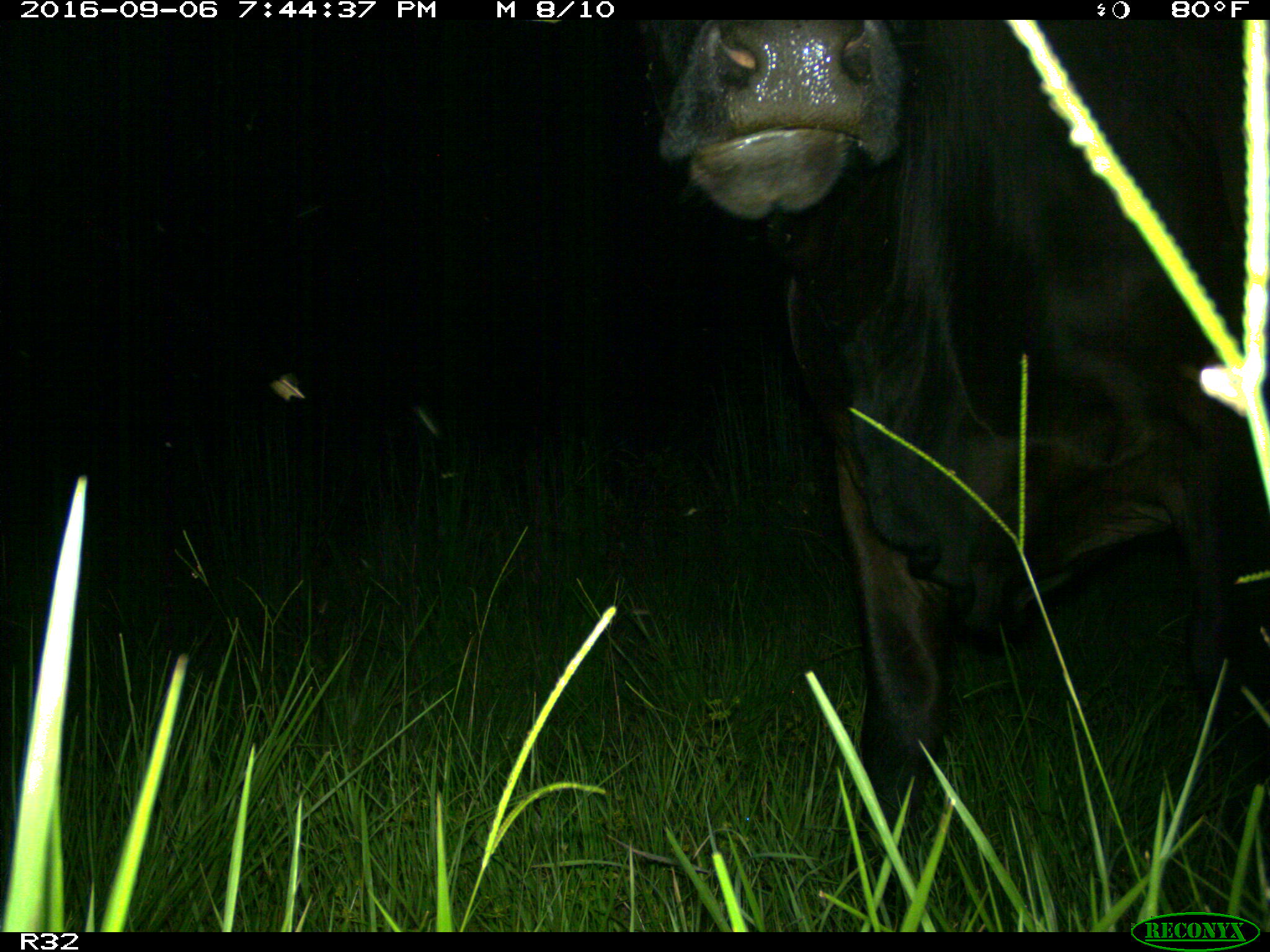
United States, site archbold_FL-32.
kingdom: Animalia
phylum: Chordata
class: Mammalia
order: Artiodactyla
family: Bovidae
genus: Bos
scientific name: Bos taurus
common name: domestic cow